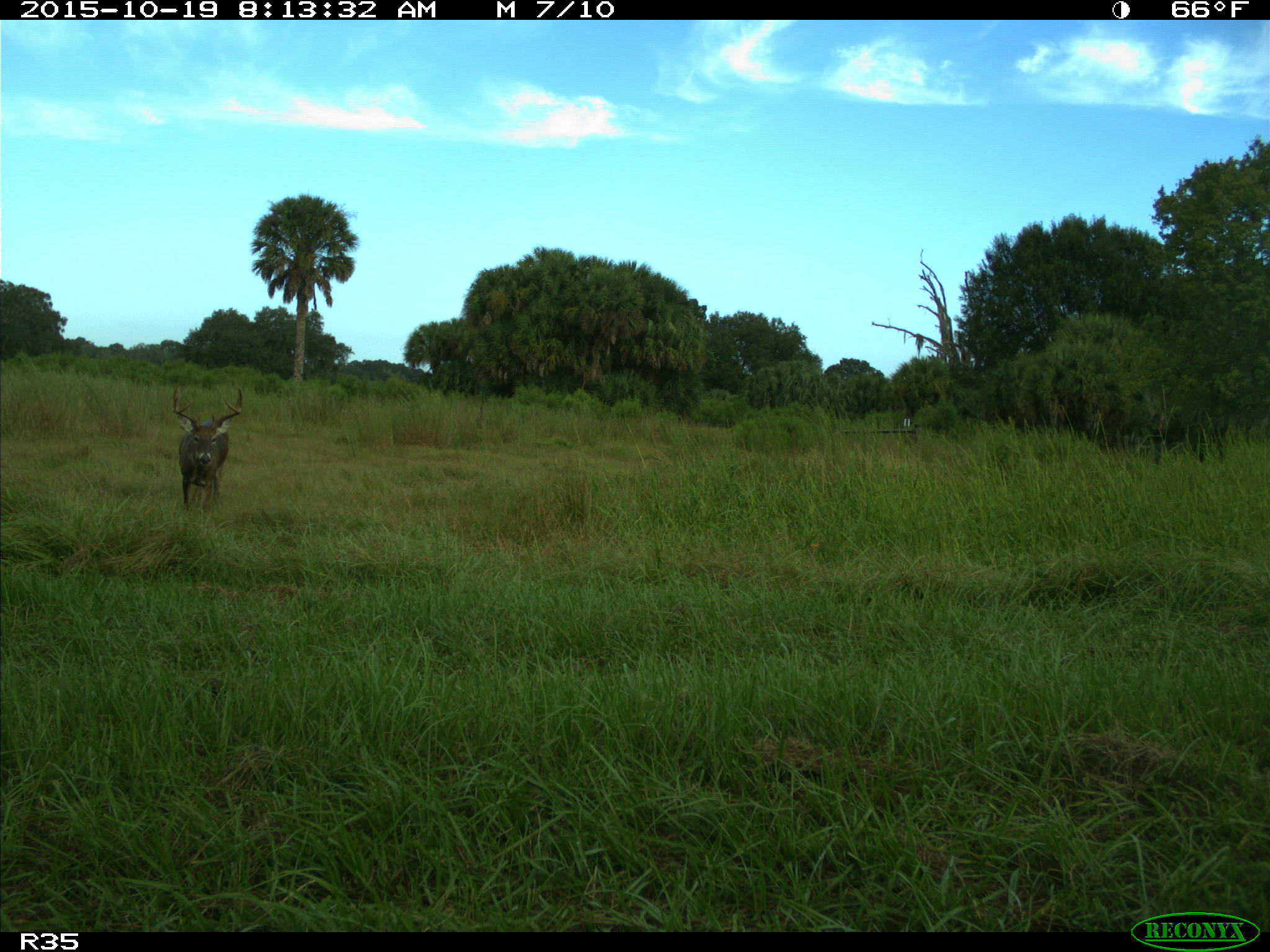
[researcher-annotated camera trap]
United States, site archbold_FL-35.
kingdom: Animalia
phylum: Chordata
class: Mammalia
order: Artiodactyla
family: Cervidae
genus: Odocoileus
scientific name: Odocoileus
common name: deer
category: unidentified deer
Unidentified deer (deer) (Odocoileus).